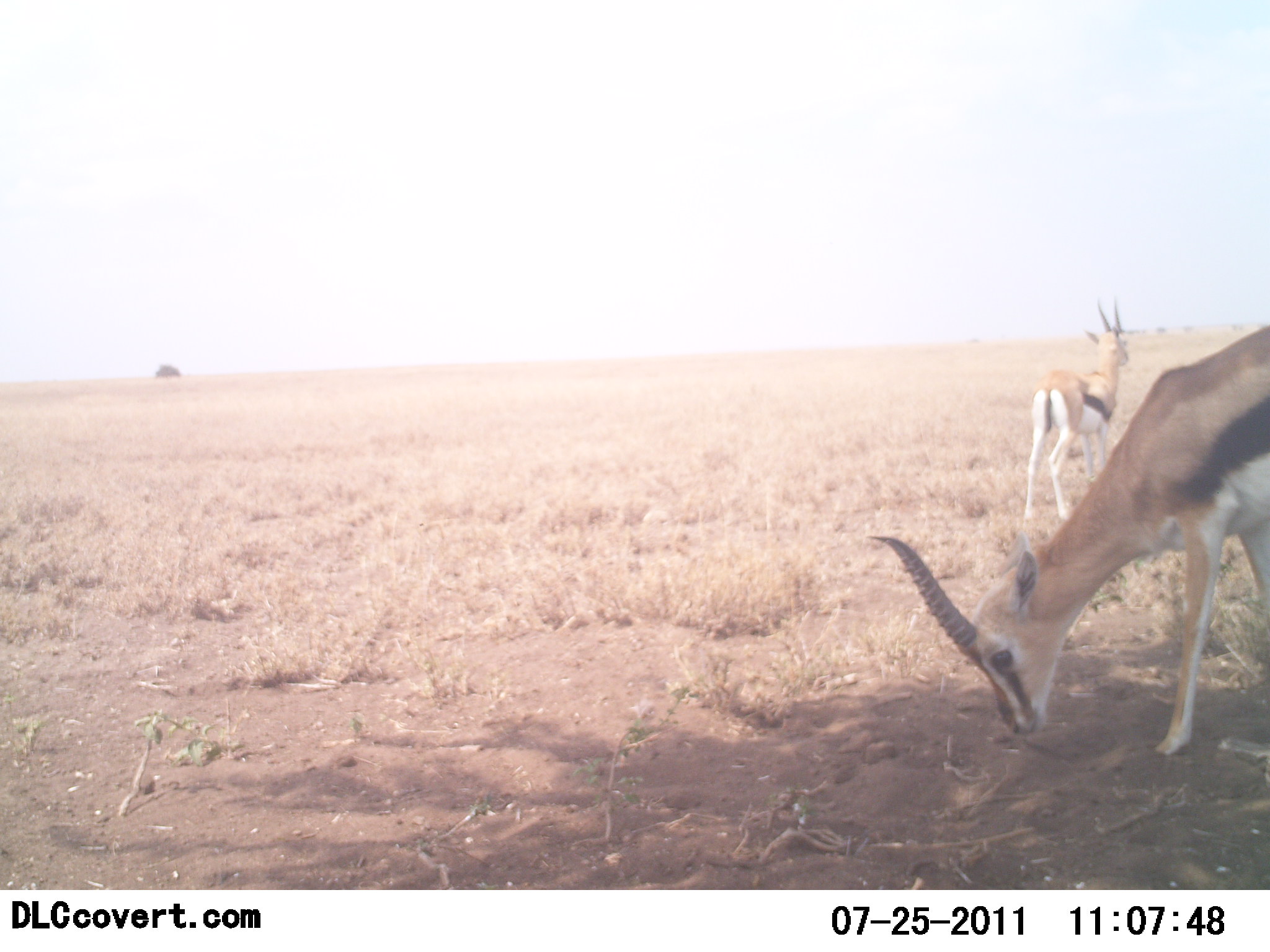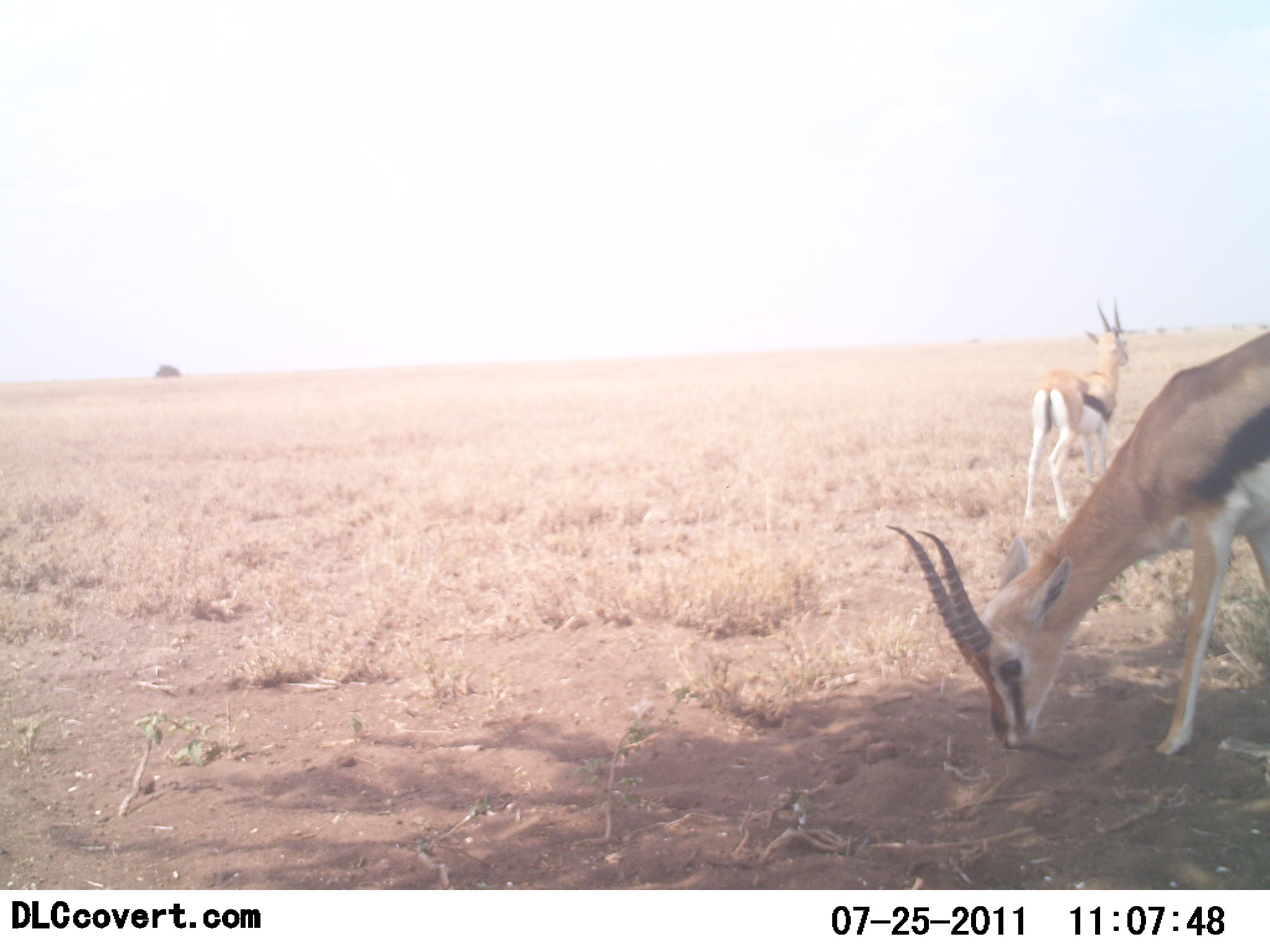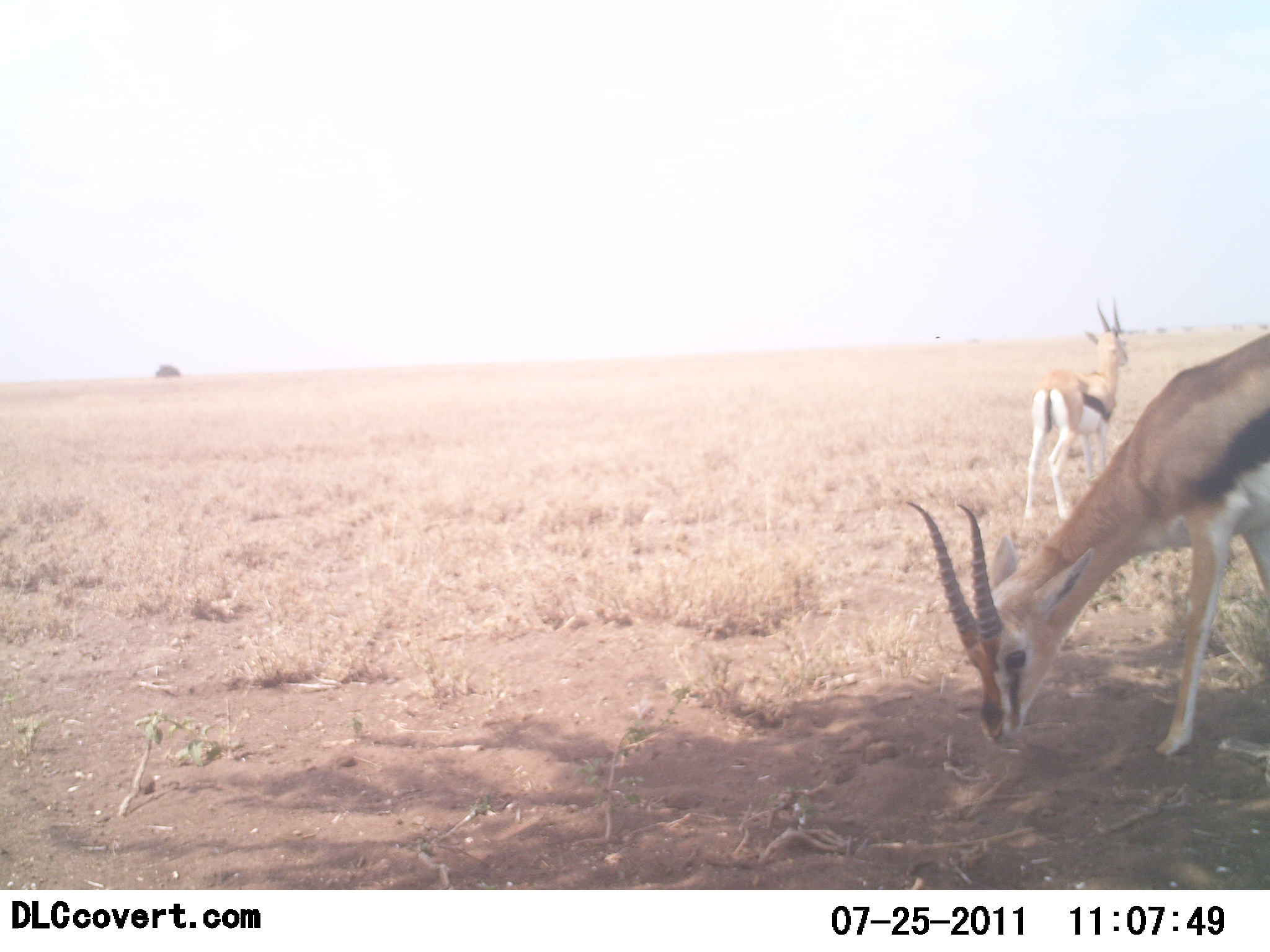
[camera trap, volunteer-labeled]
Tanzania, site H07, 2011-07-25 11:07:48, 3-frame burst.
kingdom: Animalia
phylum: Chordata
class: Mammalia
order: Artiodactyla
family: Bovidae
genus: Eudorcas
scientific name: Eudorcas thomsonii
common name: thomson's gazelle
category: gazellethomsons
Gazellethomsons (thomson's gazelle) (Eudorcas thomsonii), count 2. Behavior (volunteer vote fractions): standing 73%, resting 0%, moving 0%, interacting 0%. Young present (vote fraction): 0%. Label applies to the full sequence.